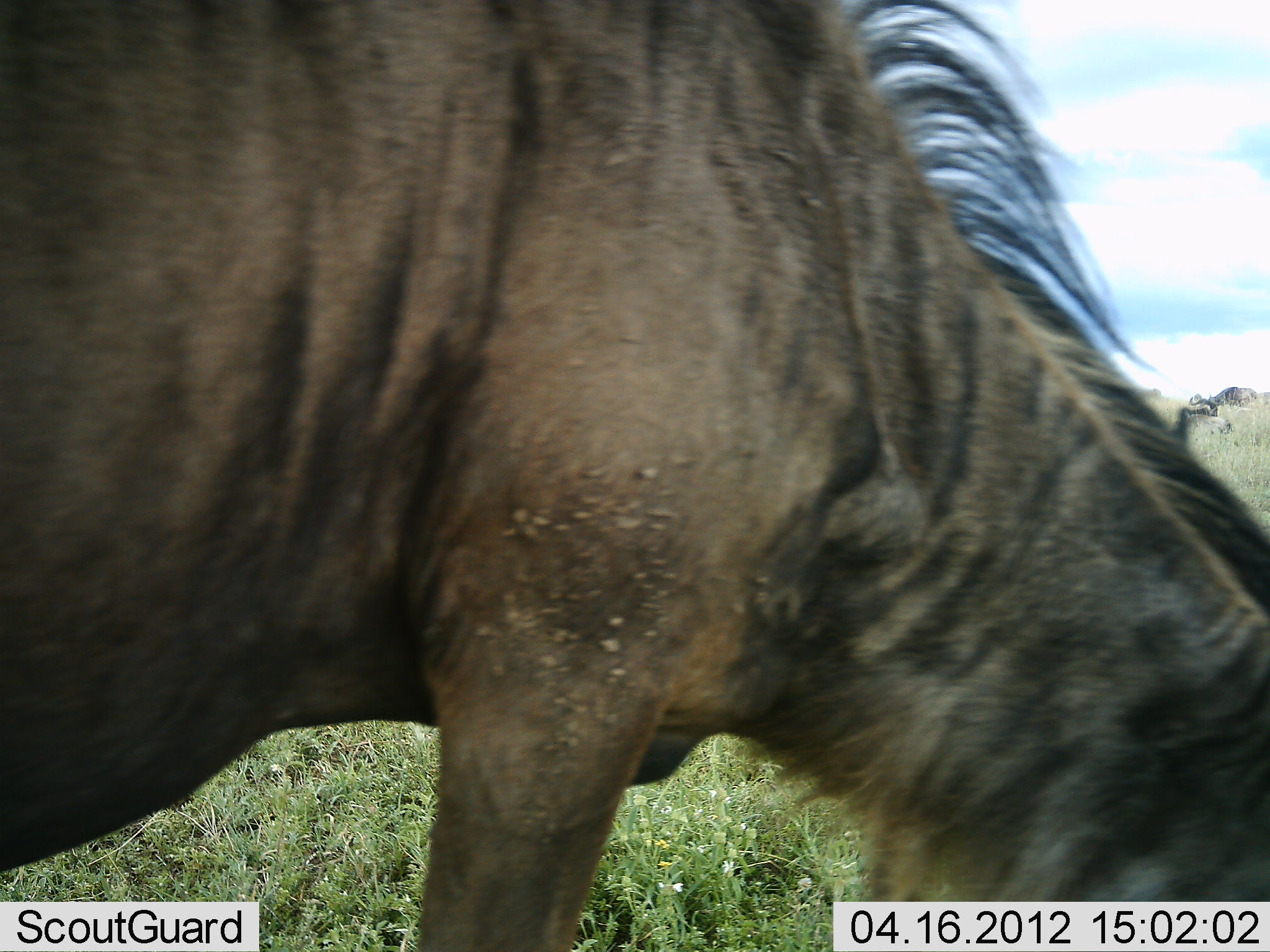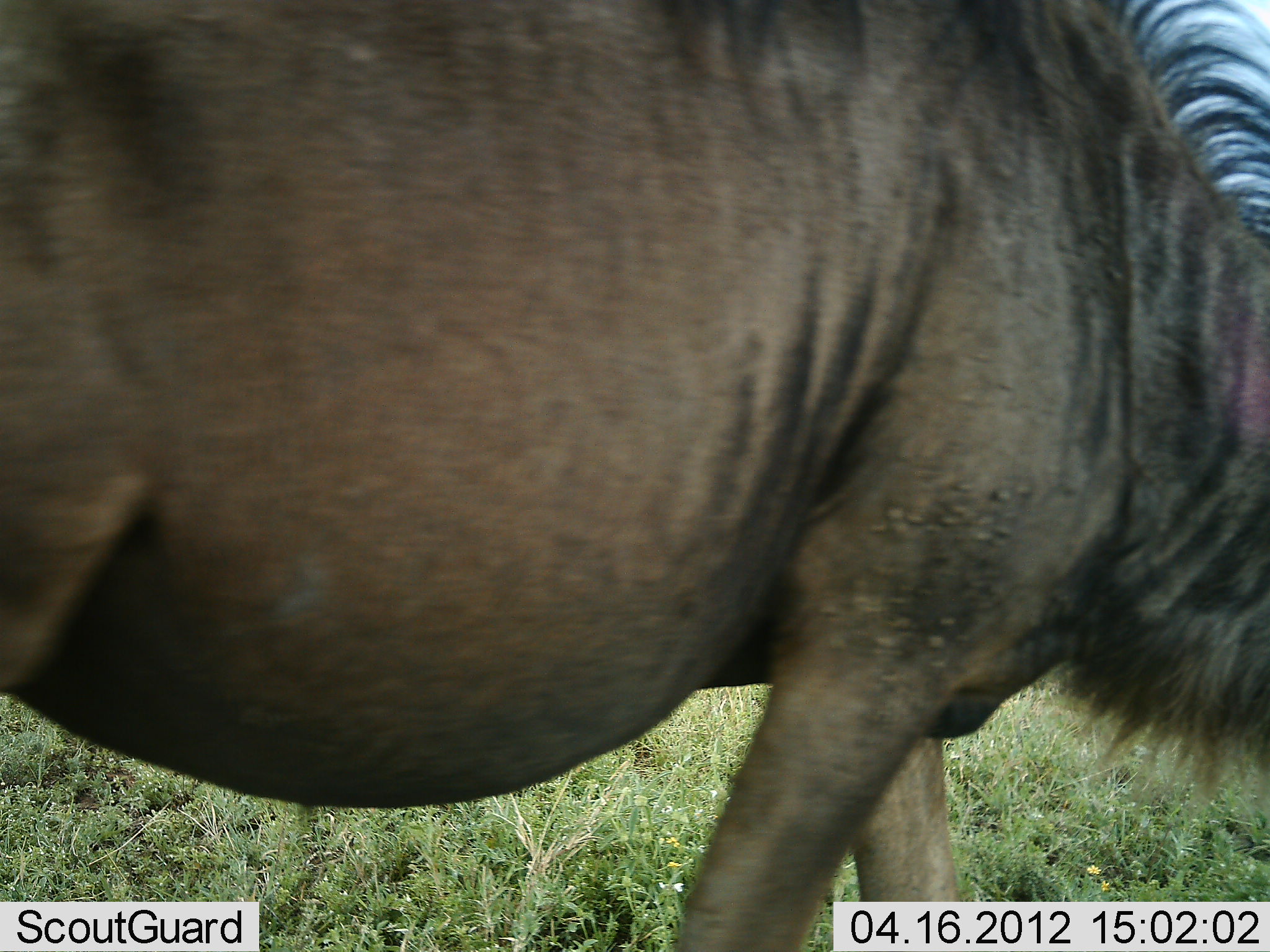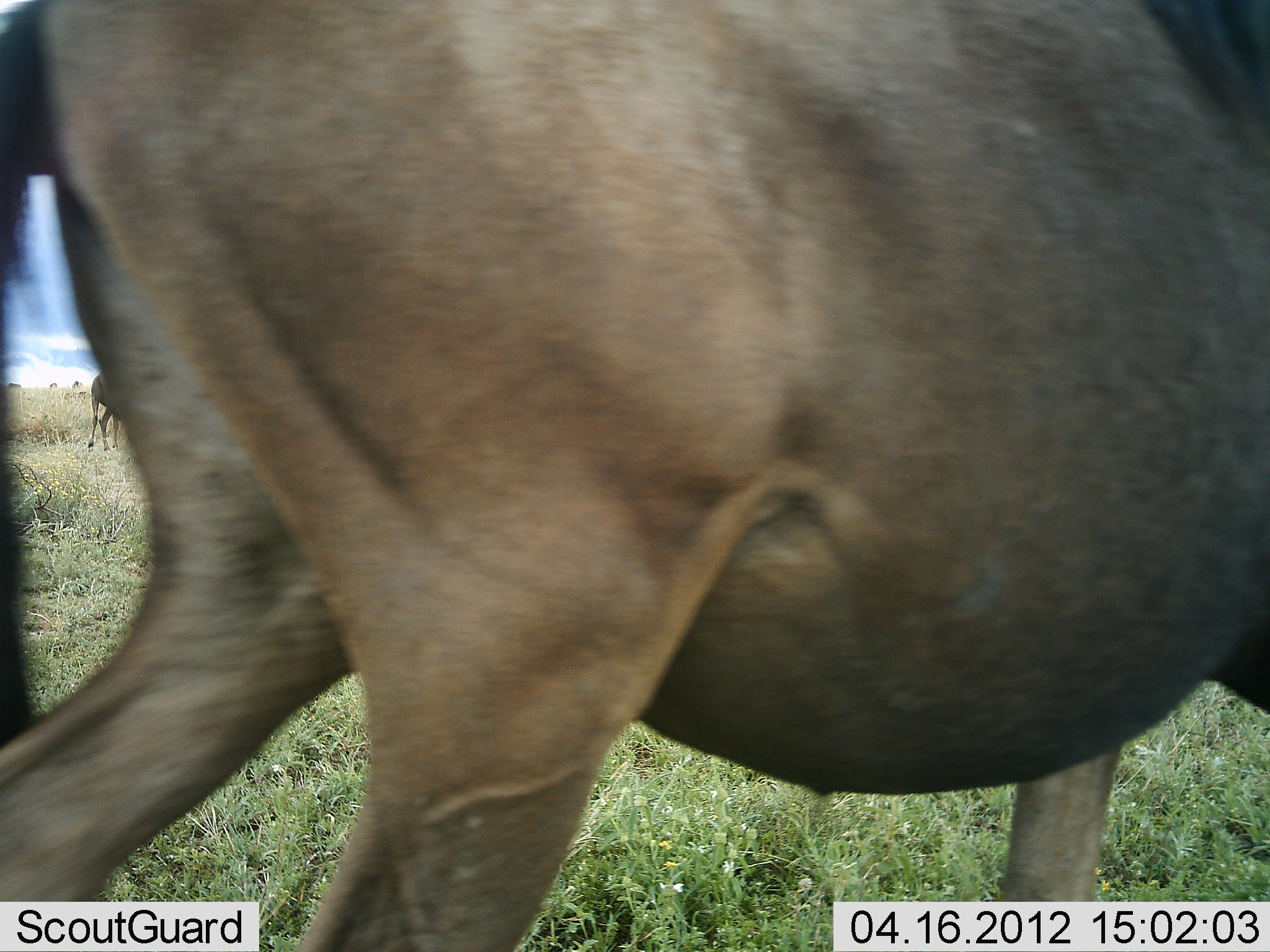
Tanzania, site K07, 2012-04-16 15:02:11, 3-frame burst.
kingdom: Animalia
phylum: Chordata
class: Mammalia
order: Artiodactyla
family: Bovidae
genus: Connochaetes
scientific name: Connochaetes taurinus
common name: blue wildebeest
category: wildebeest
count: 1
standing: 47%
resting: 0%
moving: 37%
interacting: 0%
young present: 5%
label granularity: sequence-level